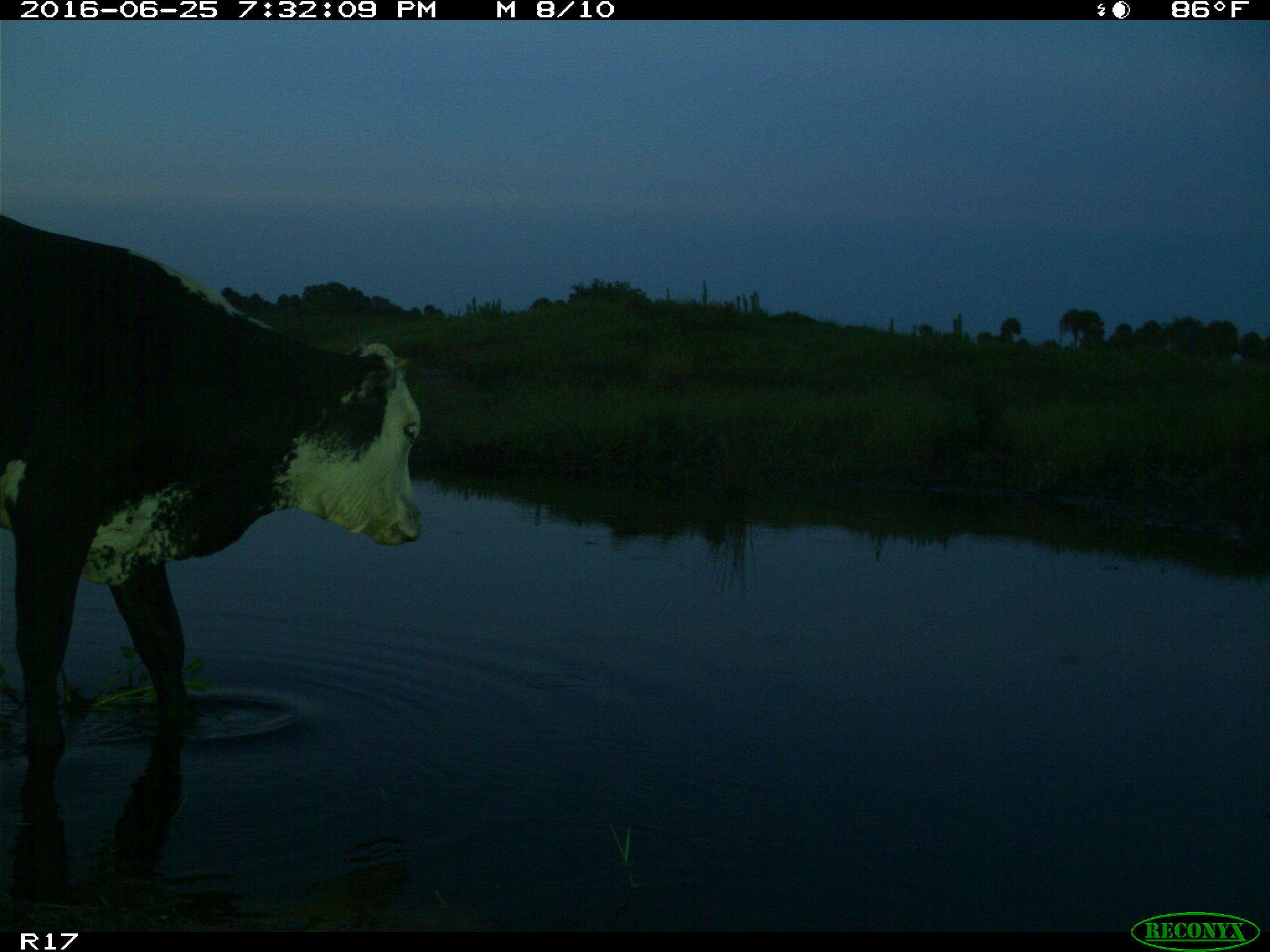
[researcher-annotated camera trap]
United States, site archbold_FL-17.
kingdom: Animalia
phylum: Chordata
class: Mammalia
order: Artiodactyla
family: Bovidae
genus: Bos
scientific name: Bos taurus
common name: domestic cow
Bos taurus (domestic cow).